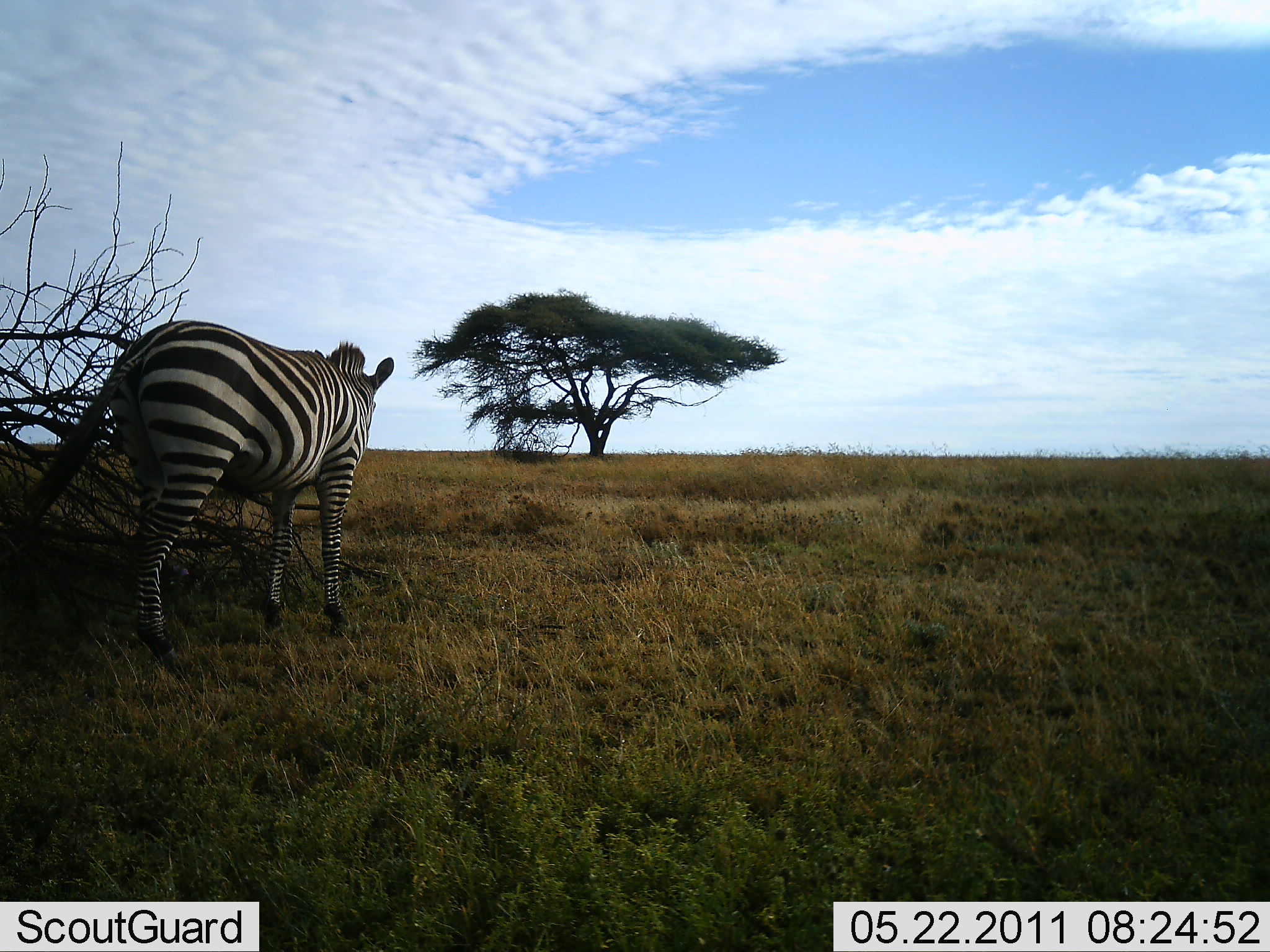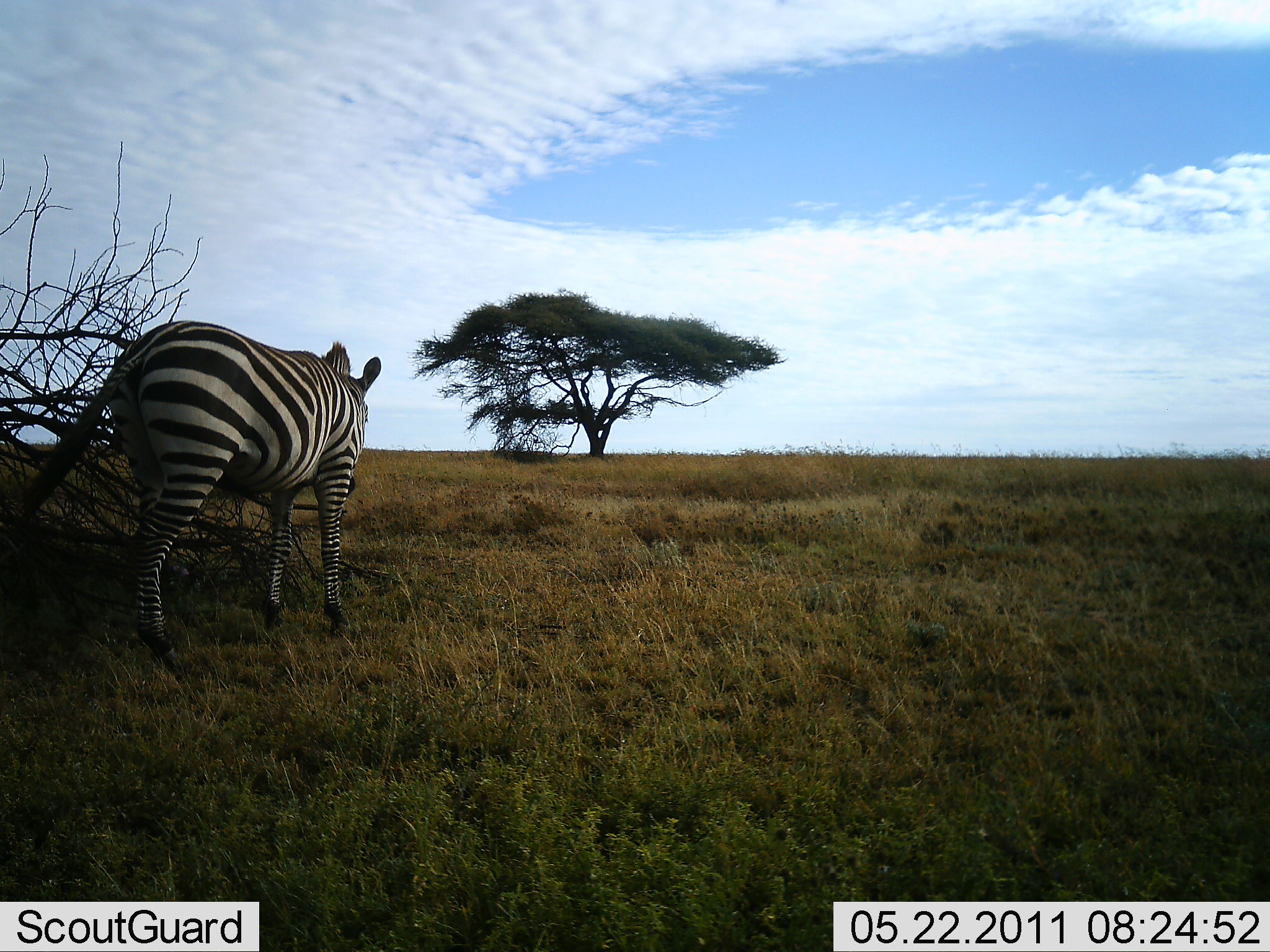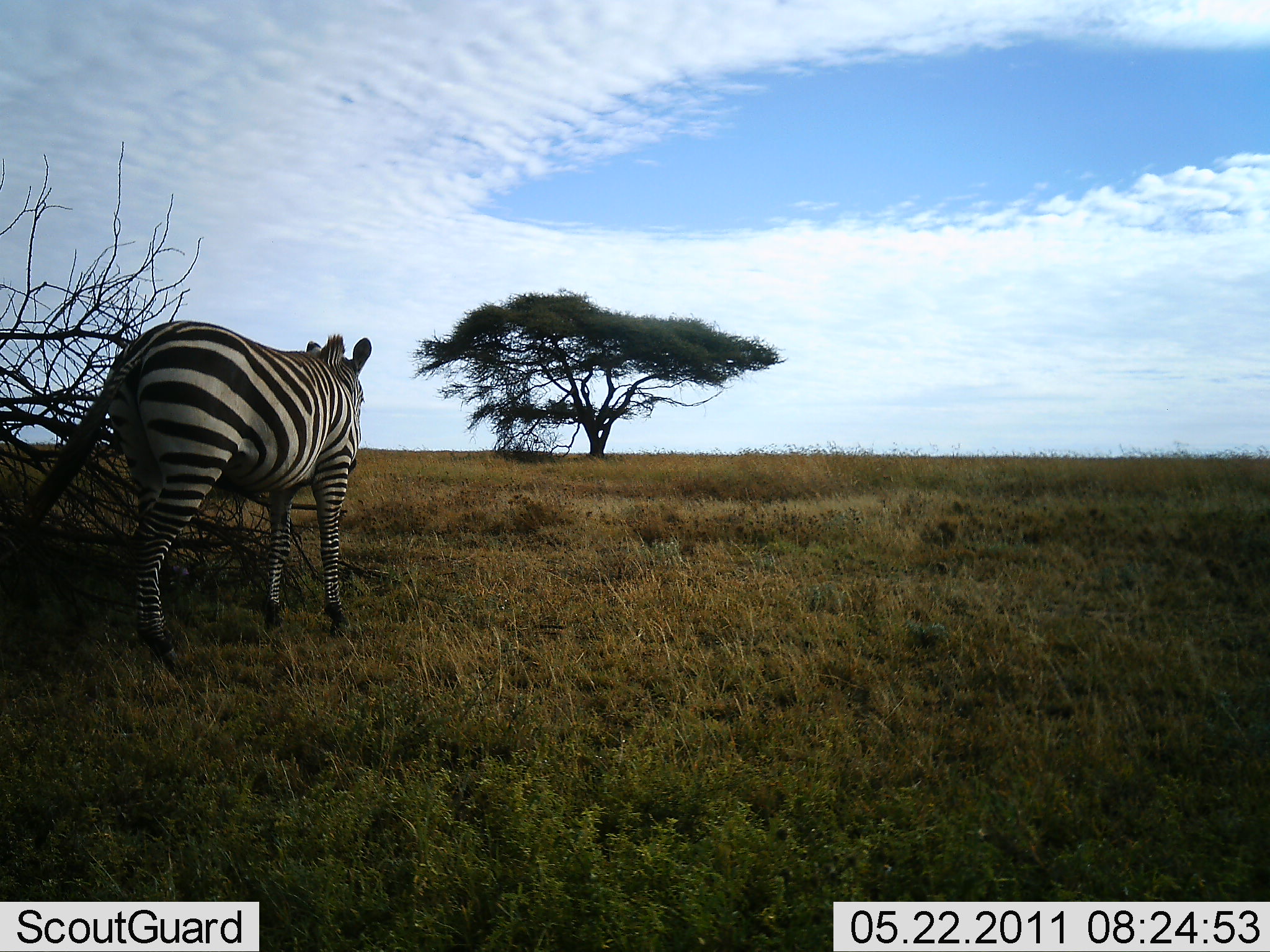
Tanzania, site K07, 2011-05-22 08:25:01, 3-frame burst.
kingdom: Animalia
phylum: Chordata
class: Mammalia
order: Perissodactyla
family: Equidae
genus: Equus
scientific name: Equus quagga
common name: plains zebra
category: zebra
Zebra (plains zebra) (Equus quagga), count 1. Behavior (volunteer vote fractions): standing 70%, resting 0%, moving 20%, interacting 0%. Young present (vote fraction): 0%. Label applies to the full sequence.